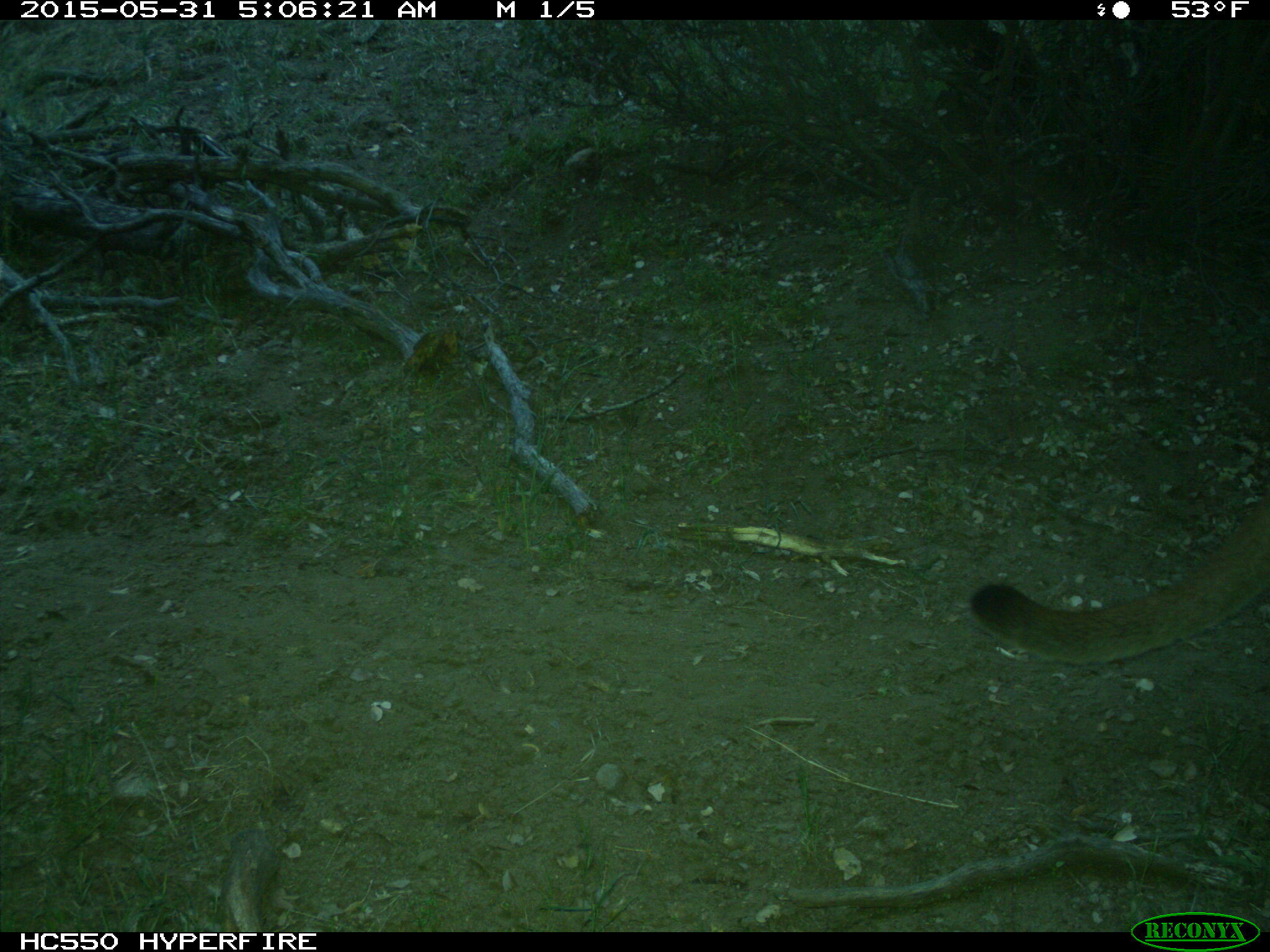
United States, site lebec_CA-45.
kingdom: Animalia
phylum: Chordata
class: Mammalia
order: Carnivora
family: Felidae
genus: Puma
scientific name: Puma concolor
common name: mountain lion